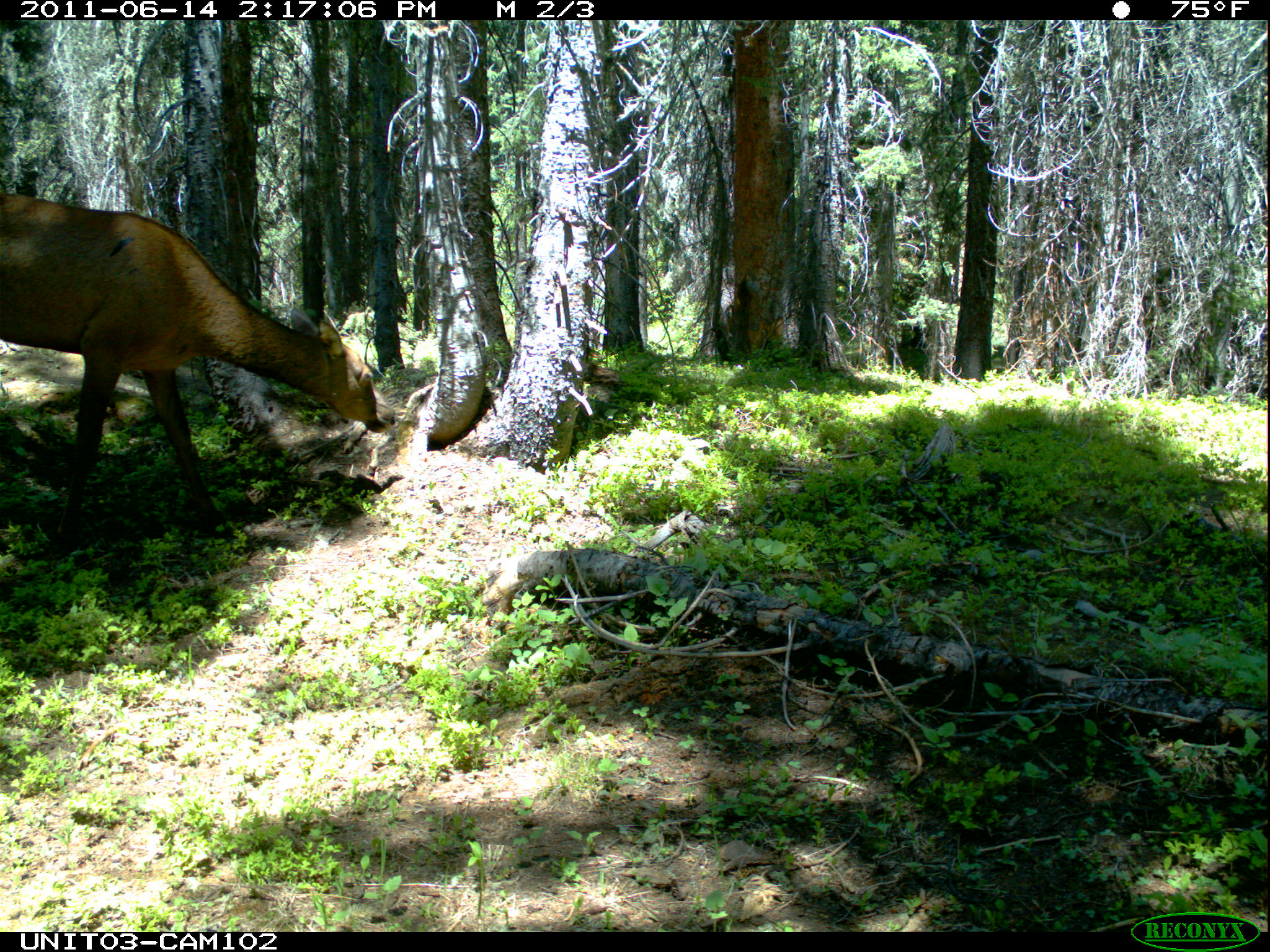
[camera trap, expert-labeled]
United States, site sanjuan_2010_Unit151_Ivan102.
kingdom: Animalia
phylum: Chordata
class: Mammalia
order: Artiodactyla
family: Cervidae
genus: Cervus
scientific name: Cervus elaphus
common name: red deer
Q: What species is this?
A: Cervus elaphus (red deer).